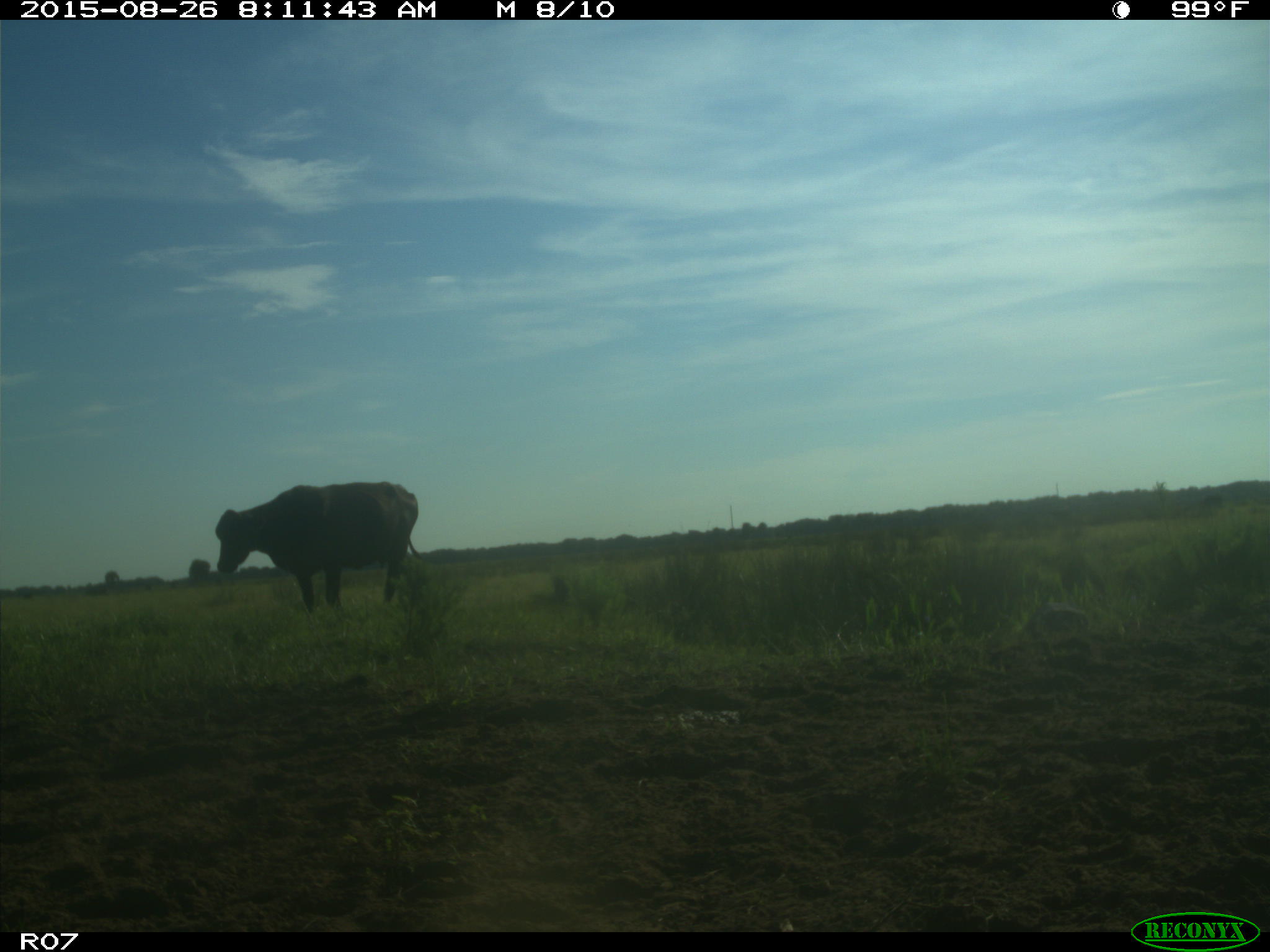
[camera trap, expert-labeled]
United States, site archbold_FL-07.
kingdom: Animalia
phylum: Chordata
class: Mammalia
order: Artiodactyla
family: Bovidae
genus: Bos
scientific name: Bos taurus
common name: domestic cow